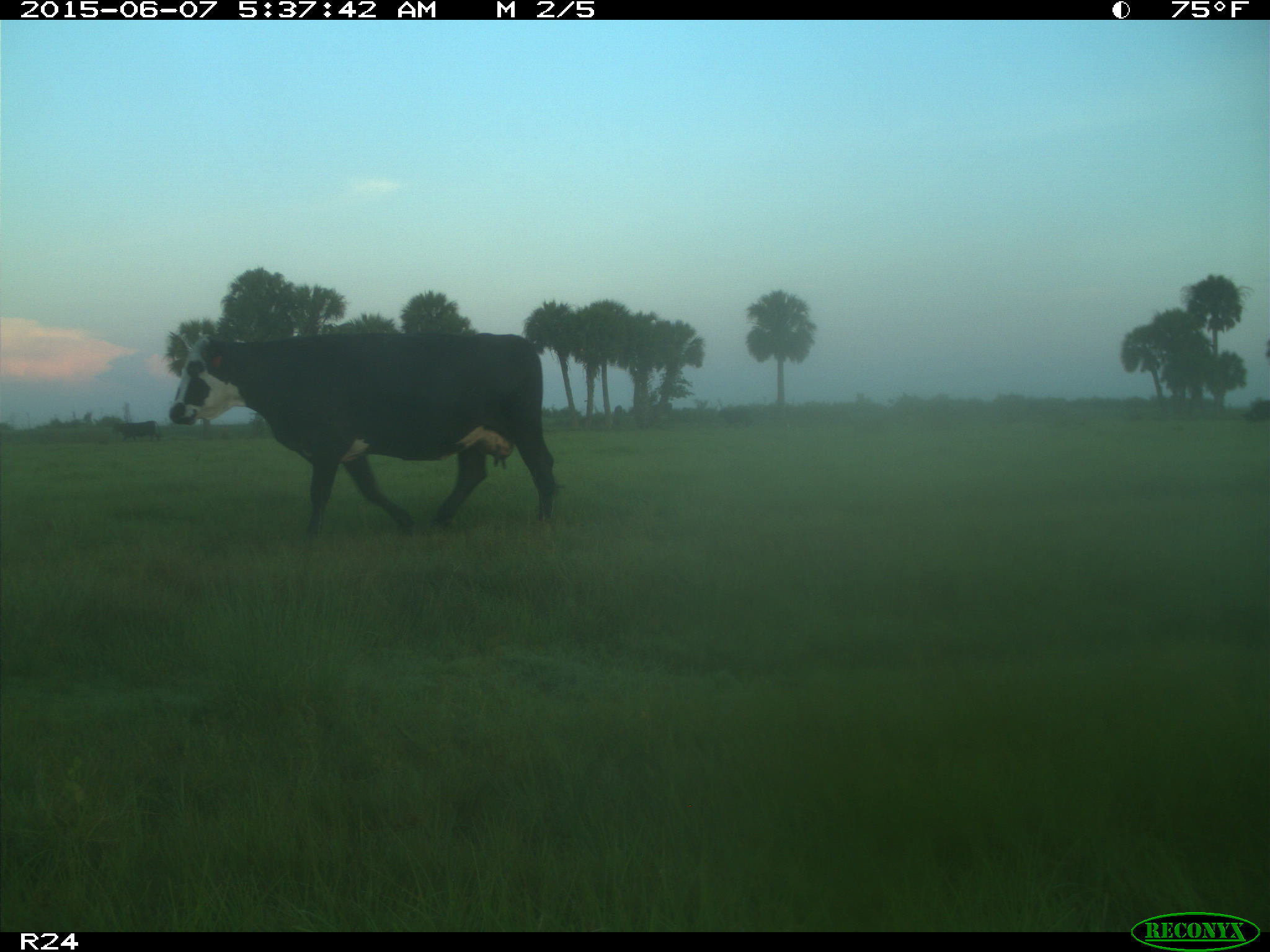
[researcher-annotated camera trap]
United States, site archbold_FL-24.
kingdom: Animalia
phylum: Chordata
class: Mammalia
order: Artiodactyla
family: Bovidae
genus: Bos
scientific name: Bos taurus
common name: domestic cow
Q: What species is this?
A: Bos taurus (domestic cow).